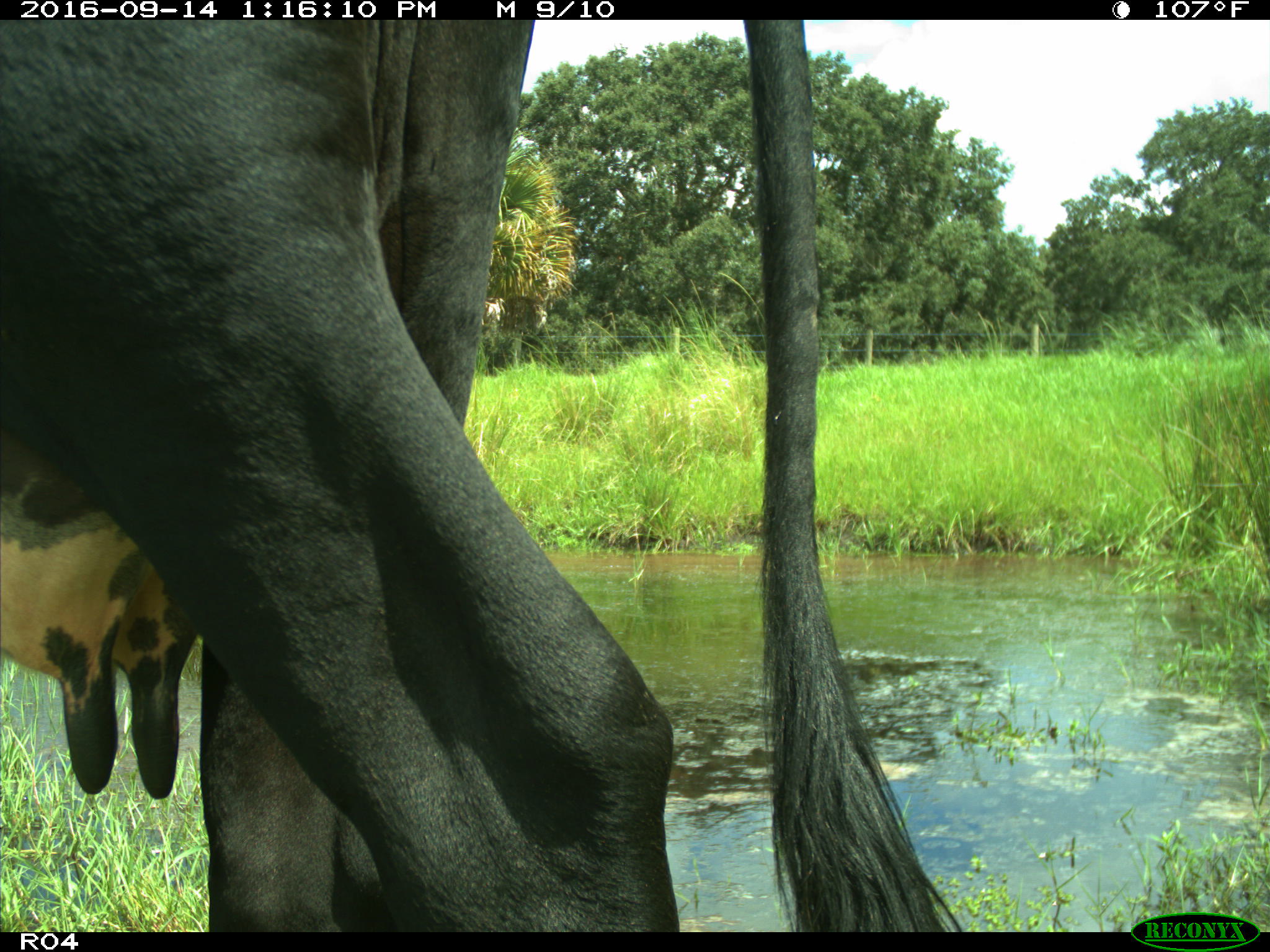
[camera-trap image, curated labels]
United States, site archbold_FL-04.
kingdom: Animalia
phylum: Chordata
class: Mammalia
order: Artiodactyla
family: Bovidae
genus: Bos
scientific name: Bos taurus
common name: domestic cow